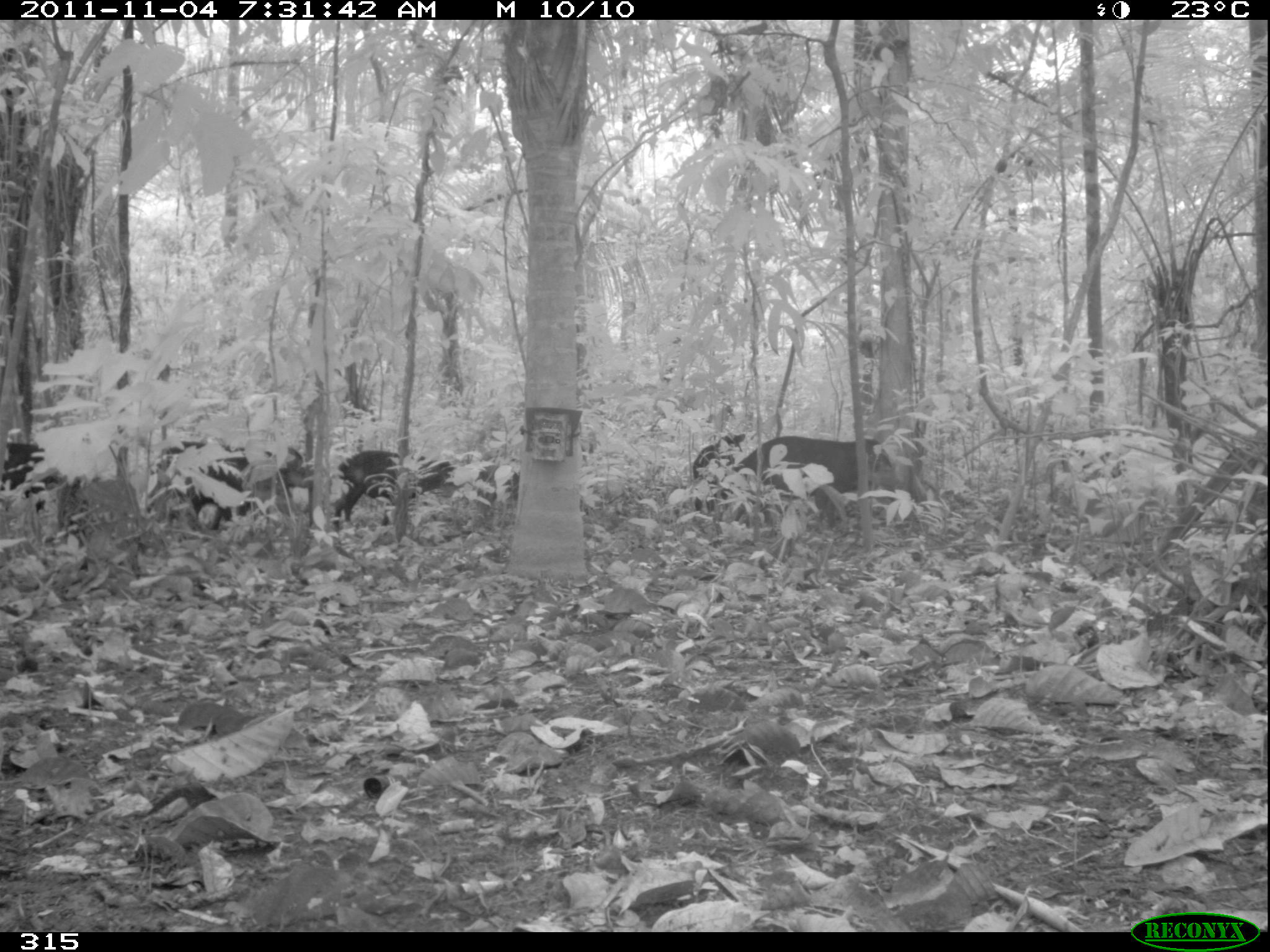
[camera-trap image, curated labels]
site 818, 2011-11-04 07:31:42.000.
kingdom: Animalia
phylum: Chordata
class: Mammalia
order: Artiodactyla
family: Tayassuidae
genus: Tayassu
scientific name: Tayassu pecari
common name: white-lipped peccary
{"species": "Tayassu pecari (white-lipped peccary)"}